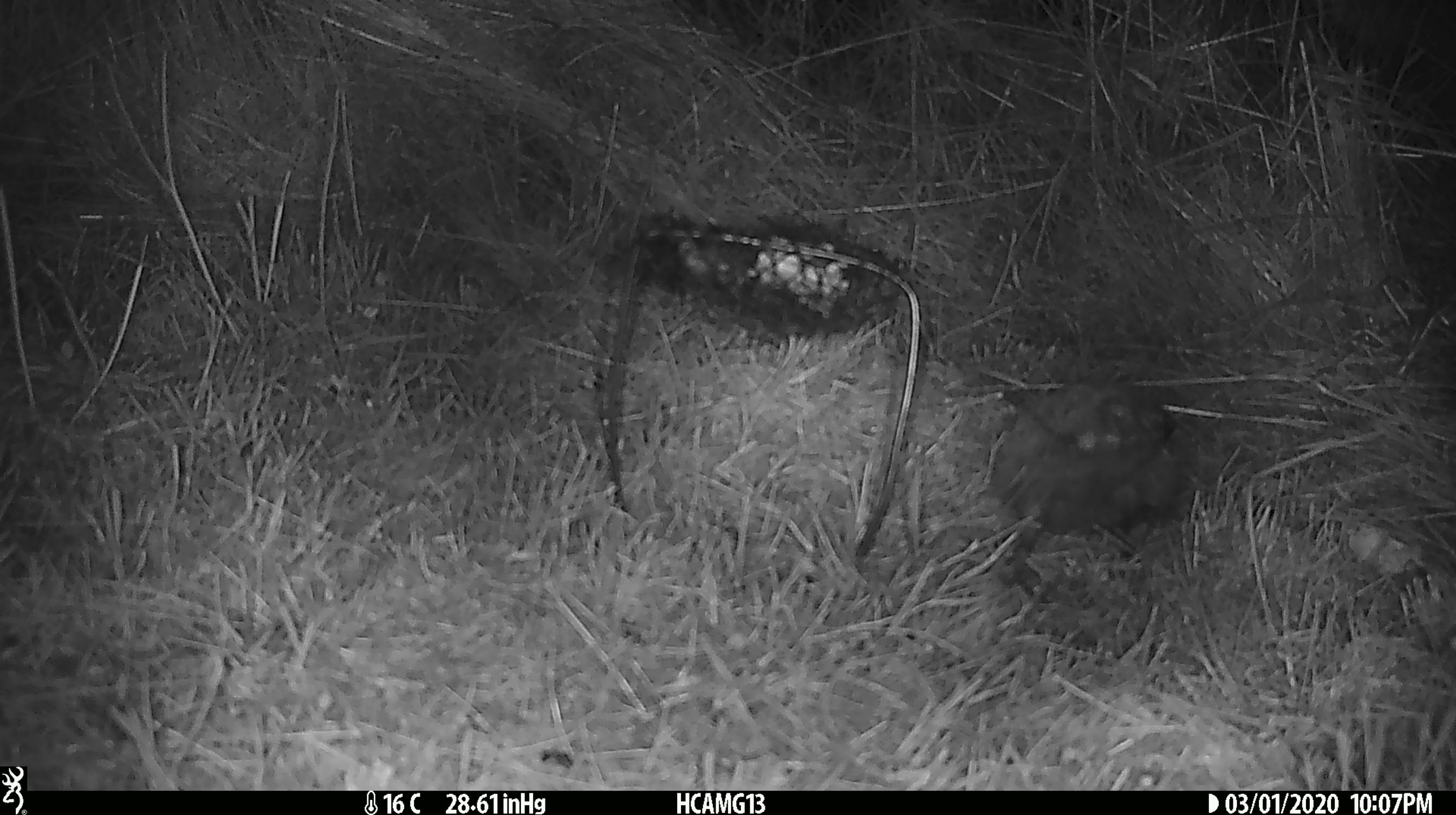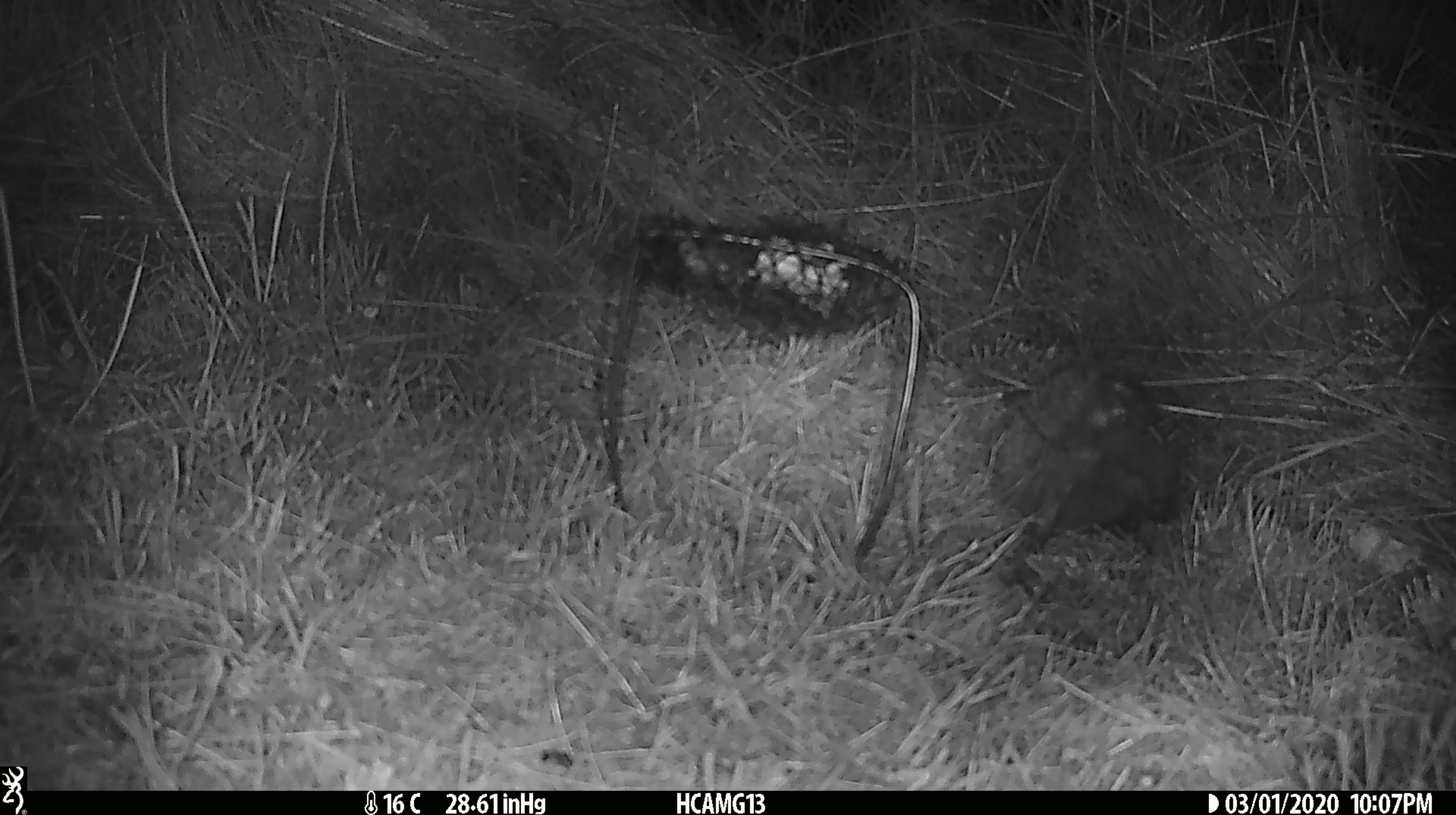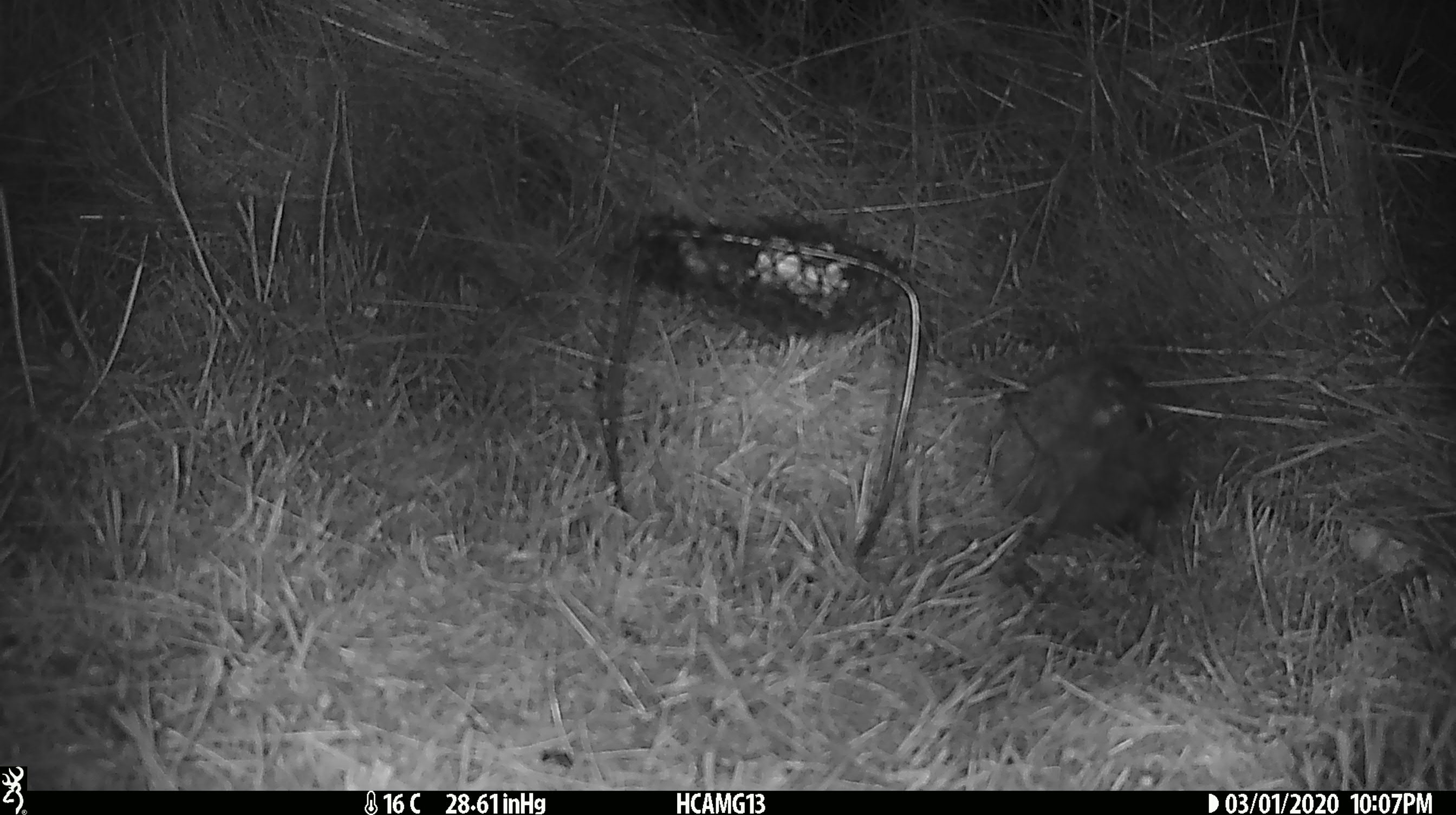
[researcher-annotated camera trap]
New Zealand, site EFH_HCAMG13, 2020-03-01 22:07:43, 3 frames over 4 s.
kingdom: Animalia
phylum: Chordata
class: Mammalia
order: Eulipotyphla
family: Erinaceidae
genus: Erinaceus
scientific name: Erinaceus europaeus europaeus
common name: european hedgehog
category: hedgehog